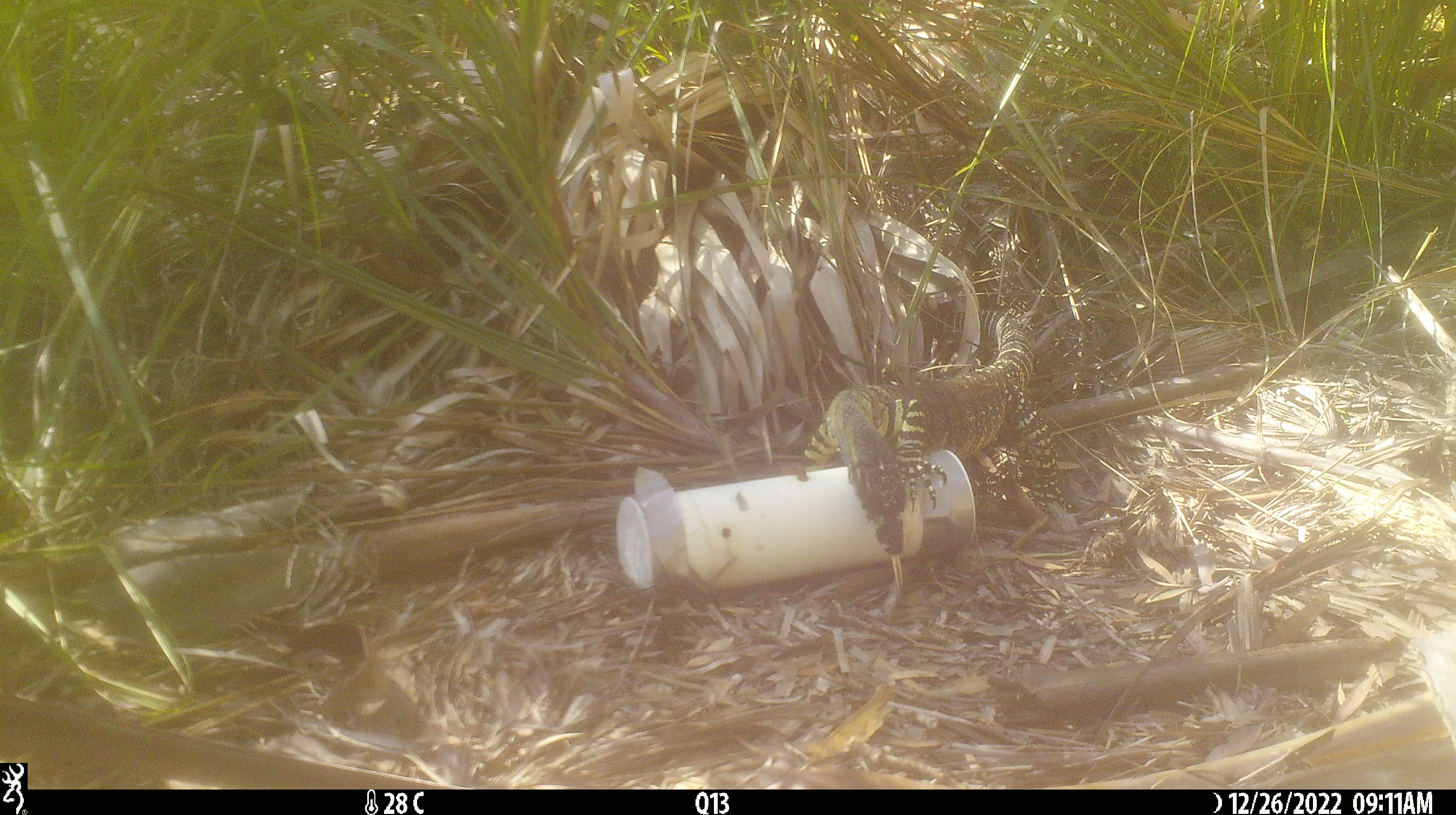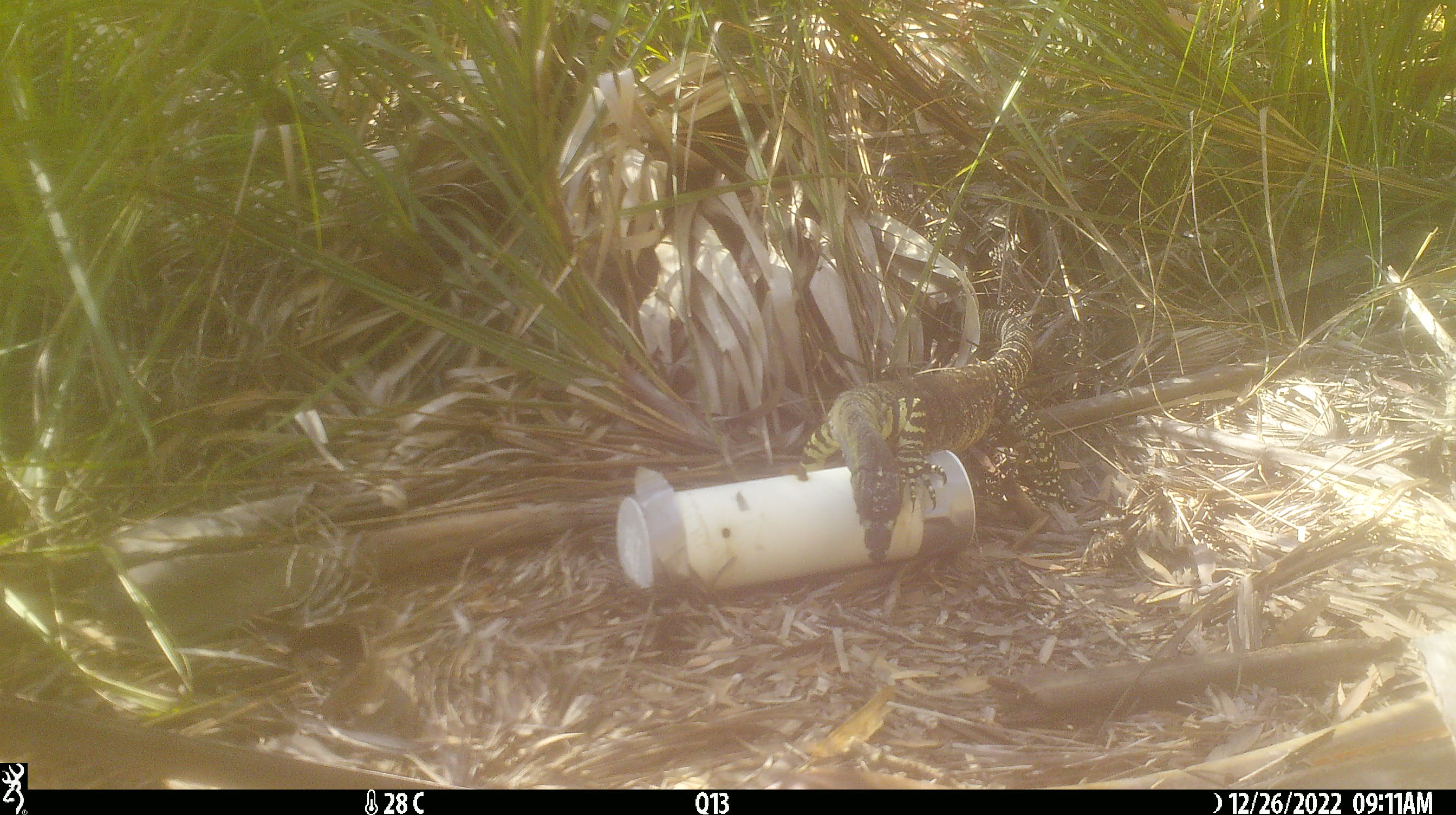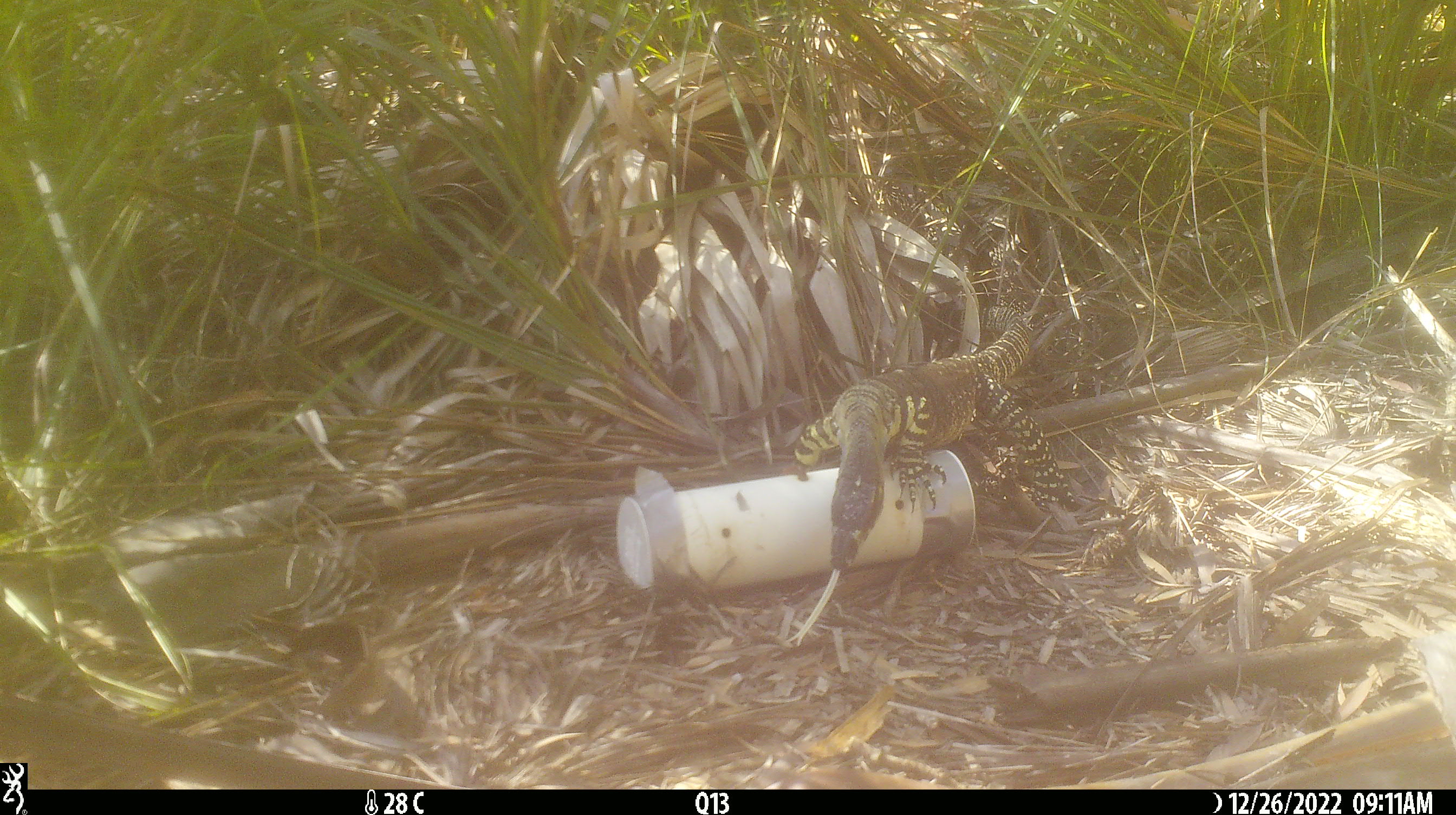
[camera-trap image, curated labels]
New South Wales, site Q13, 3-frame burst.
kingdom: Animalia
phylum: Chordata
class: Reptilia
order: Squamata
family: Varanidae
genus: Varanus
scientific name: Varanus varius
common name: lace monitor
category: goanna